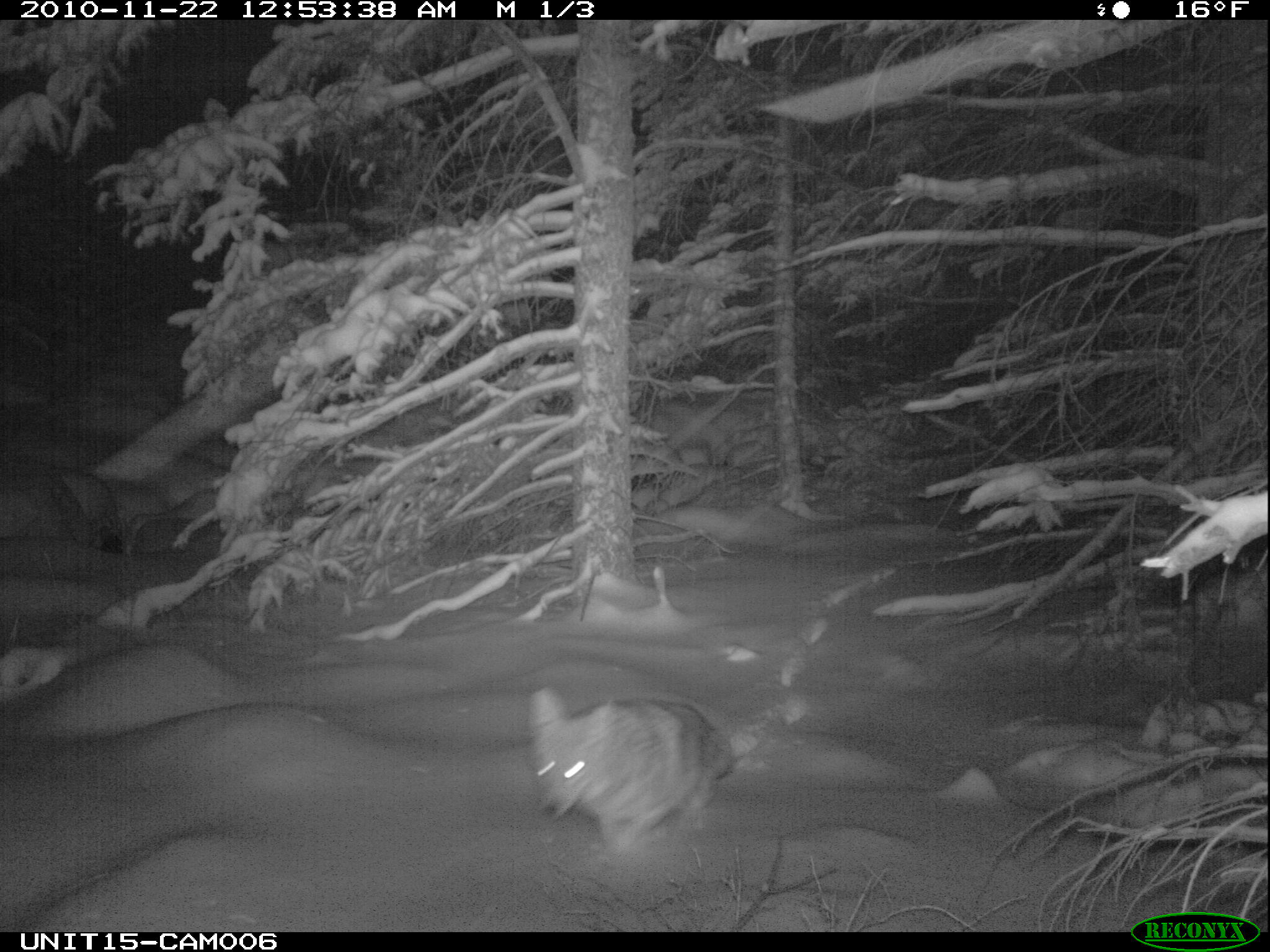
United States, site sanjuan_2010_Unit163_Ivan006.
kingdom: Animalia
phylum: Chordata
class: Mammalia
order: Carnivora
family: Canidae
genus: Canis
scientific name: Canis latrans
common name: coyote